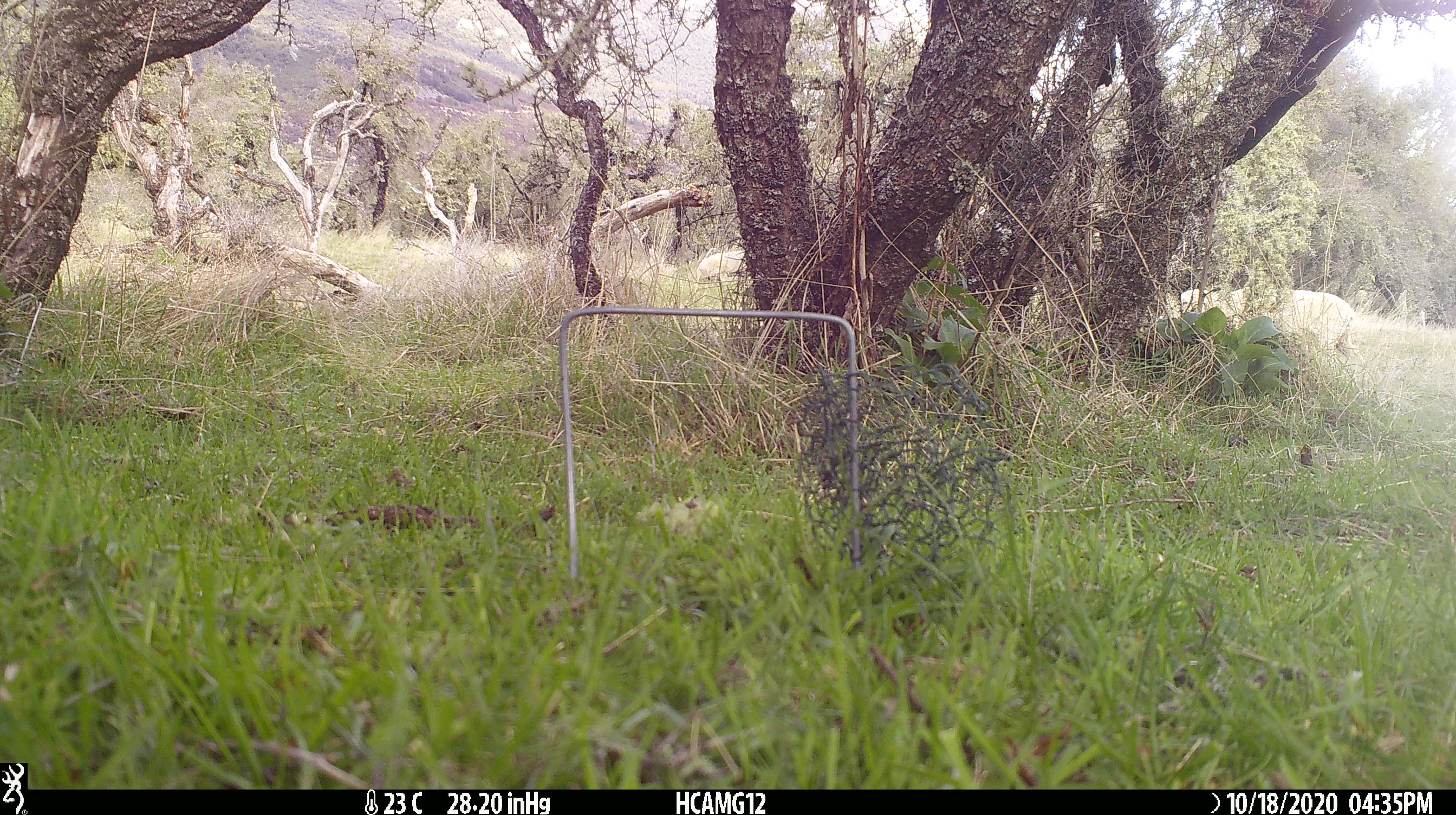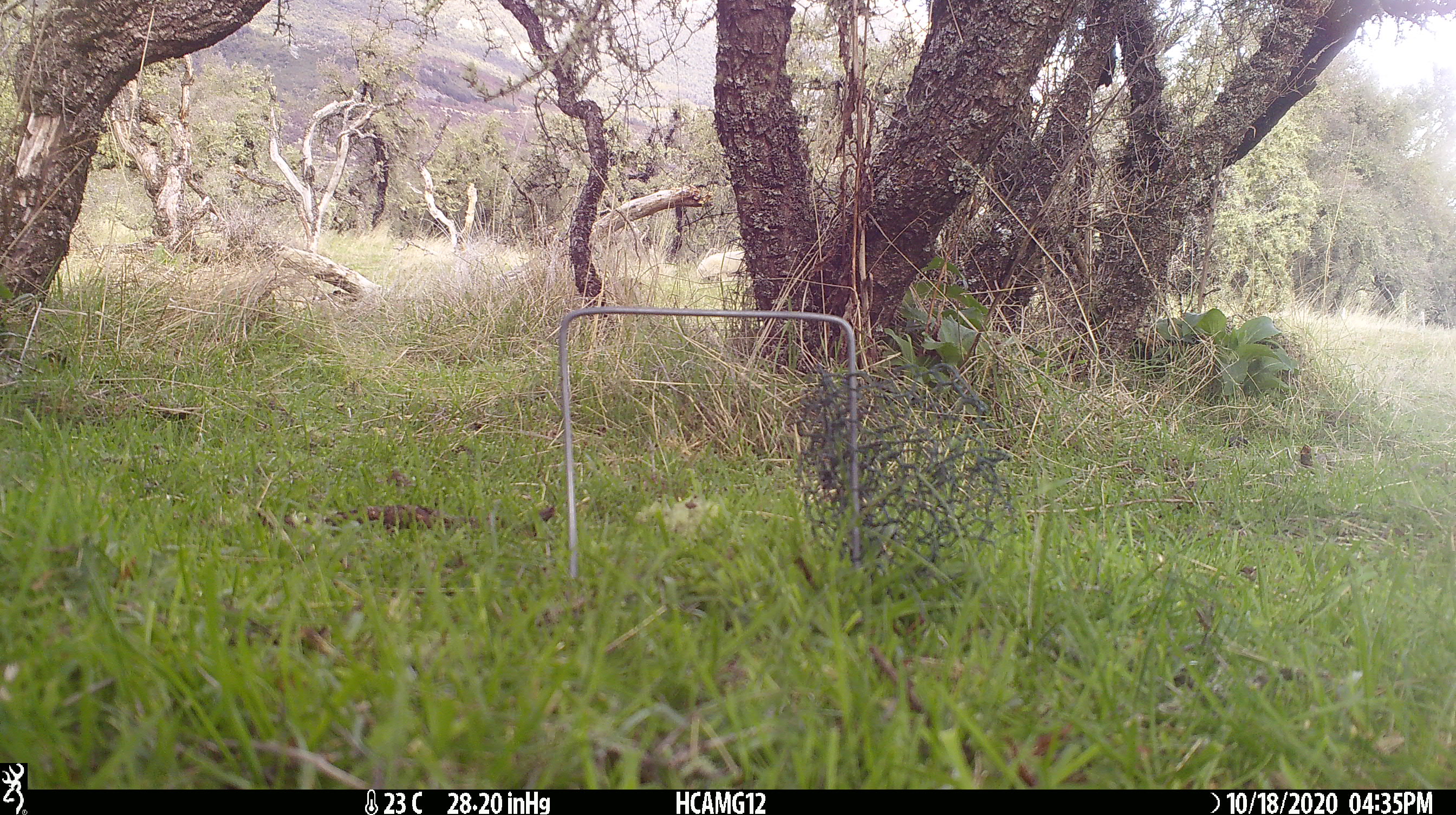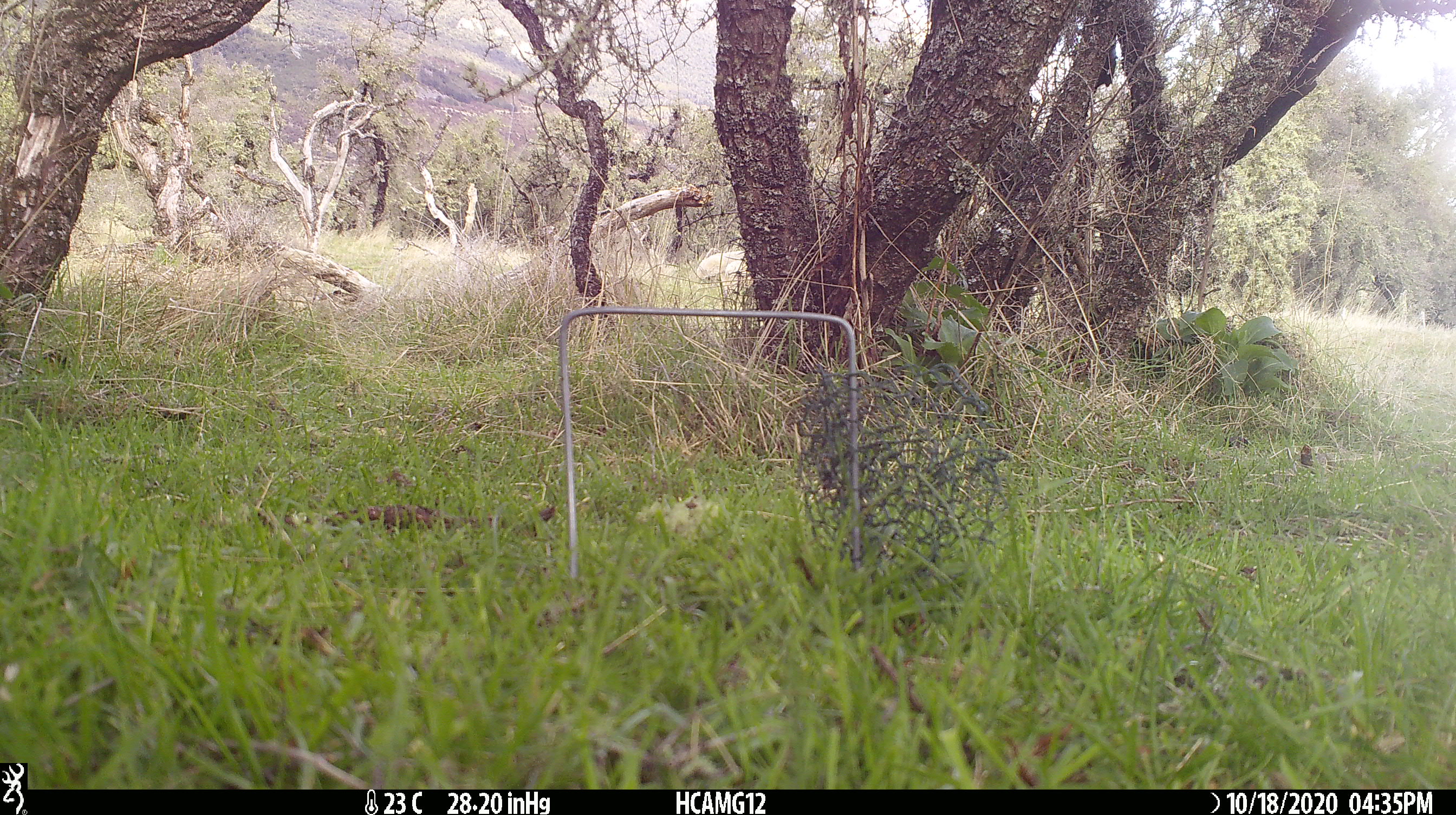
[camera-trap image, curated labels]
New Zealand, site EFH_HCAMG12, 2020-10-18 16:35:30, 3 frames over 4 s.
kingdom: Animalia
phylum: Chordata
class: Mammalia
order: Artiodactyla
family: Bovidae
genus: Ovis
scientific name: Ovis aries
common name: domestic sheep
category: sheep